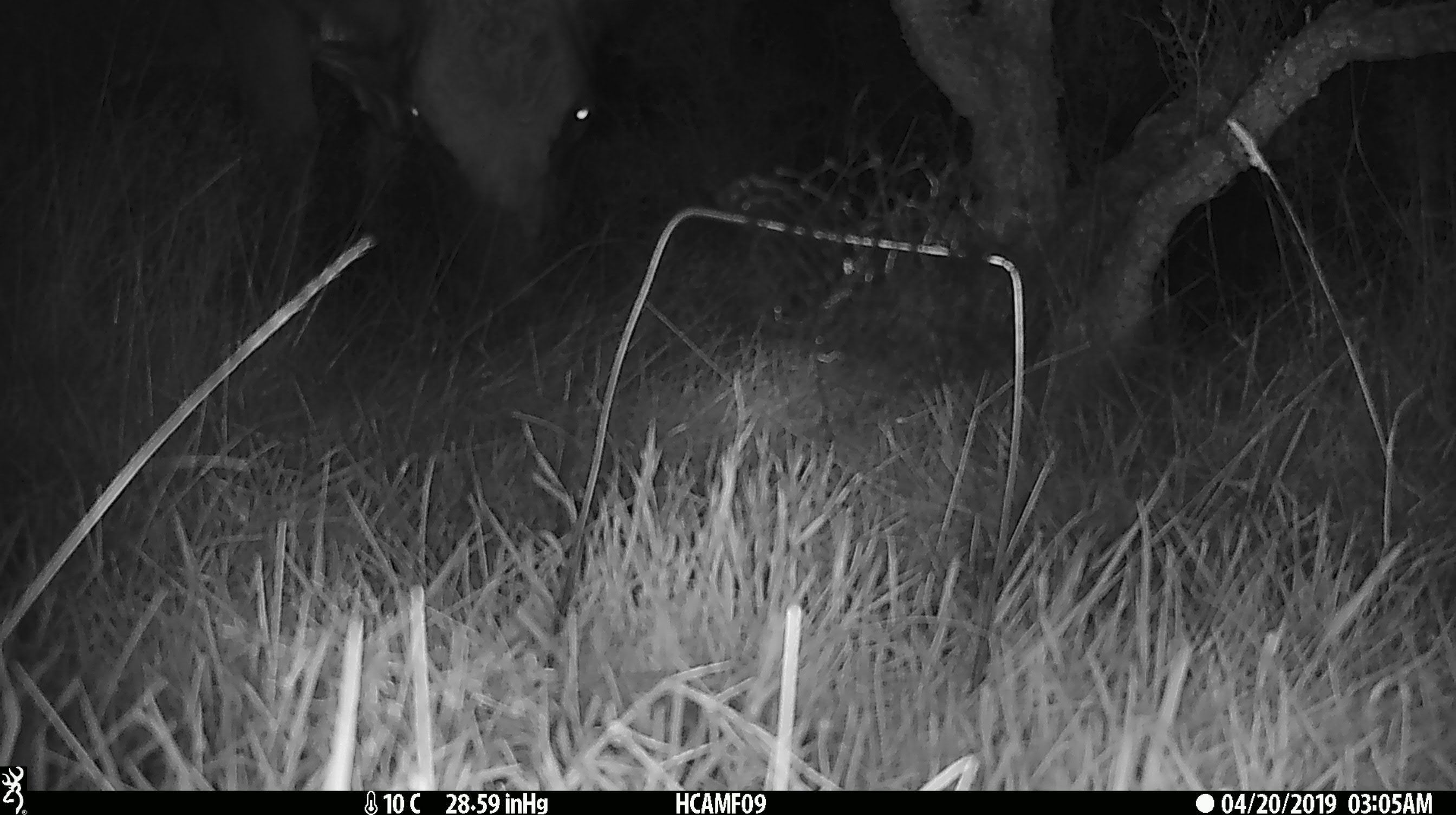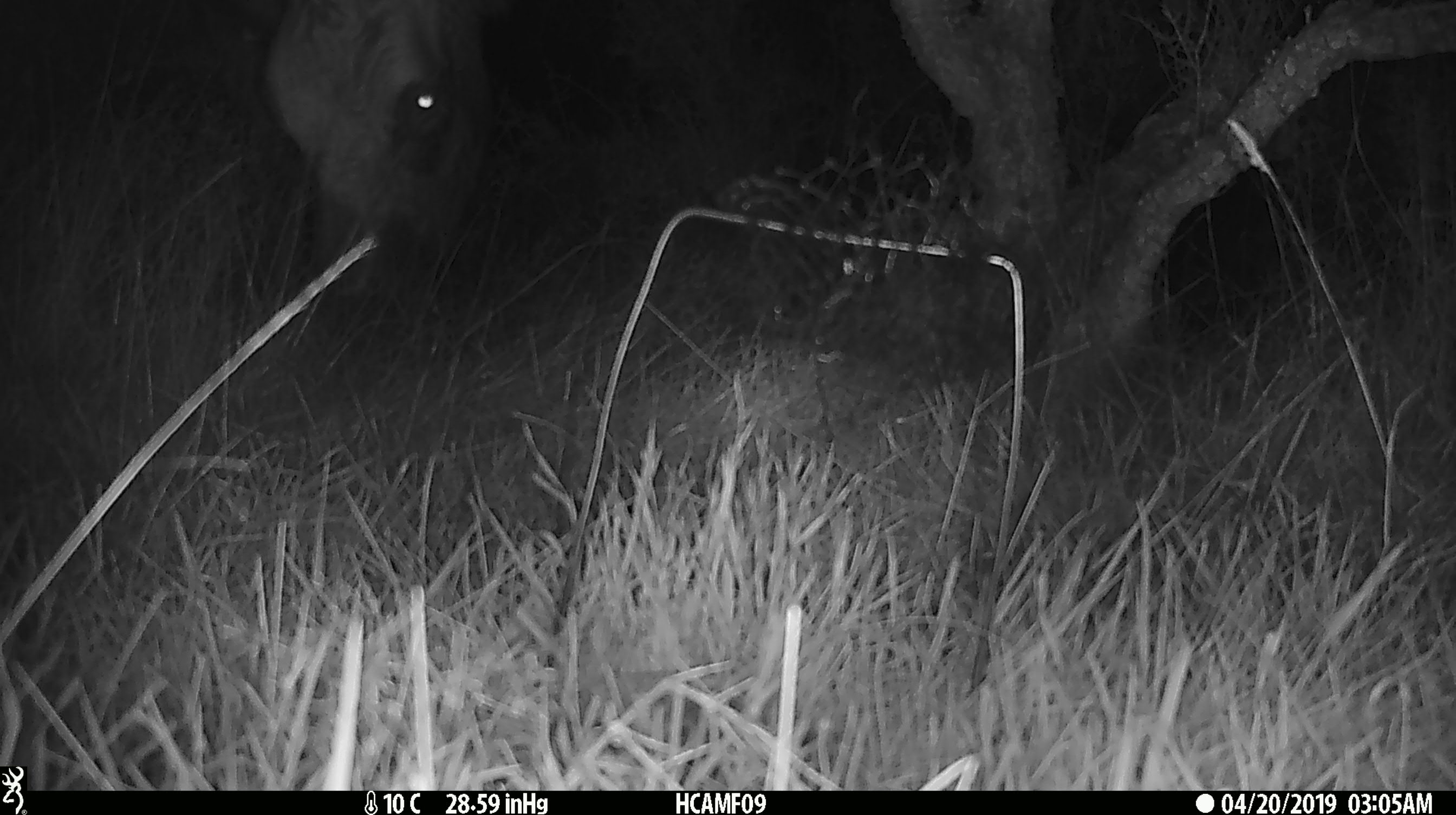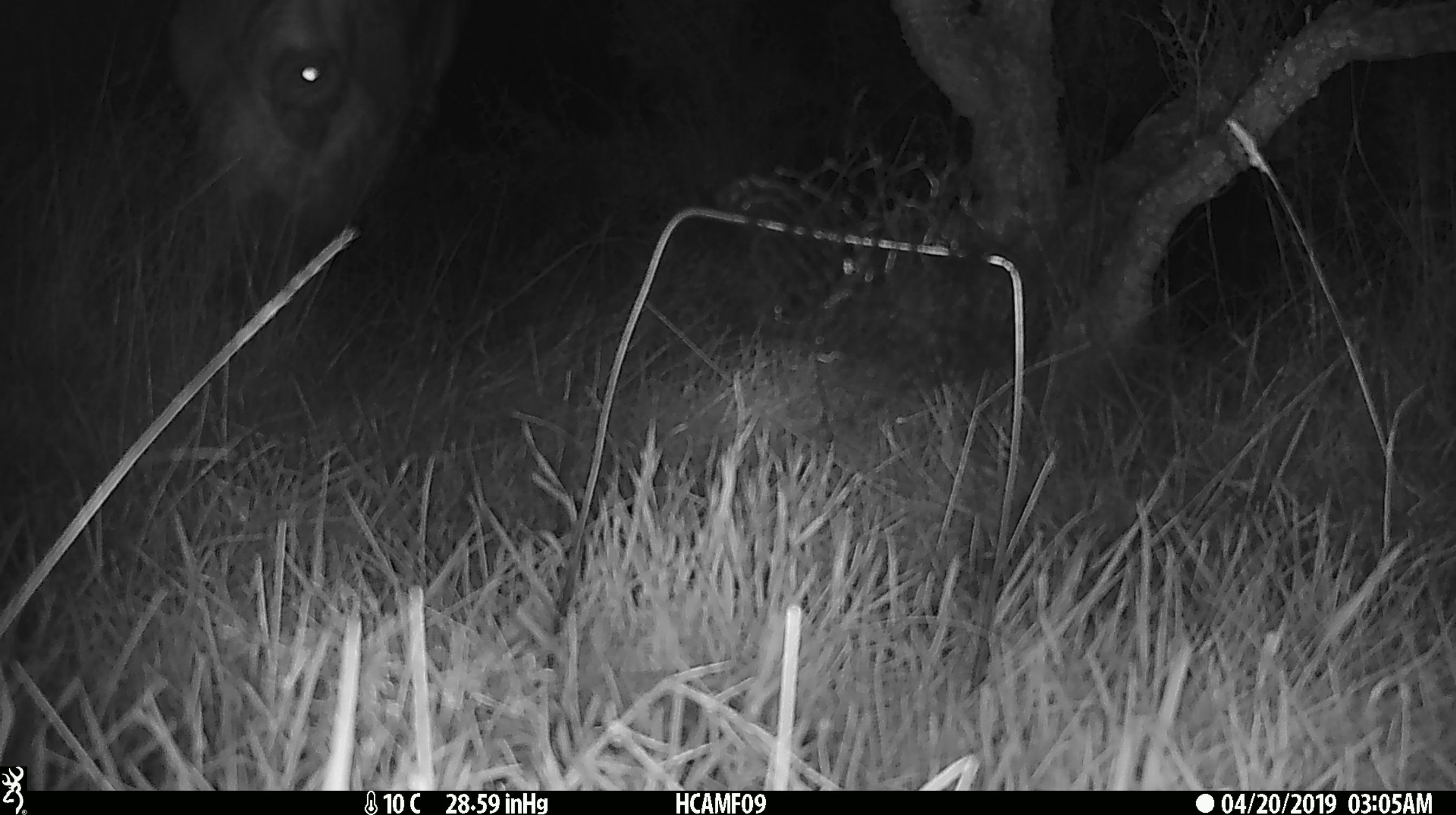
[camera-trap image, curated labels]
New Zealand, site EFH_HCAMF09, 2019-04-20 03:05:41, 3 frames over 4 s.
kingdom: Animalia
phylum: Chordata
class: Mammalia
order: Artiodactyla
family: Bovidae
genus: Bos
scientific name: Bos taurus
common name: domestic cow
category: cow